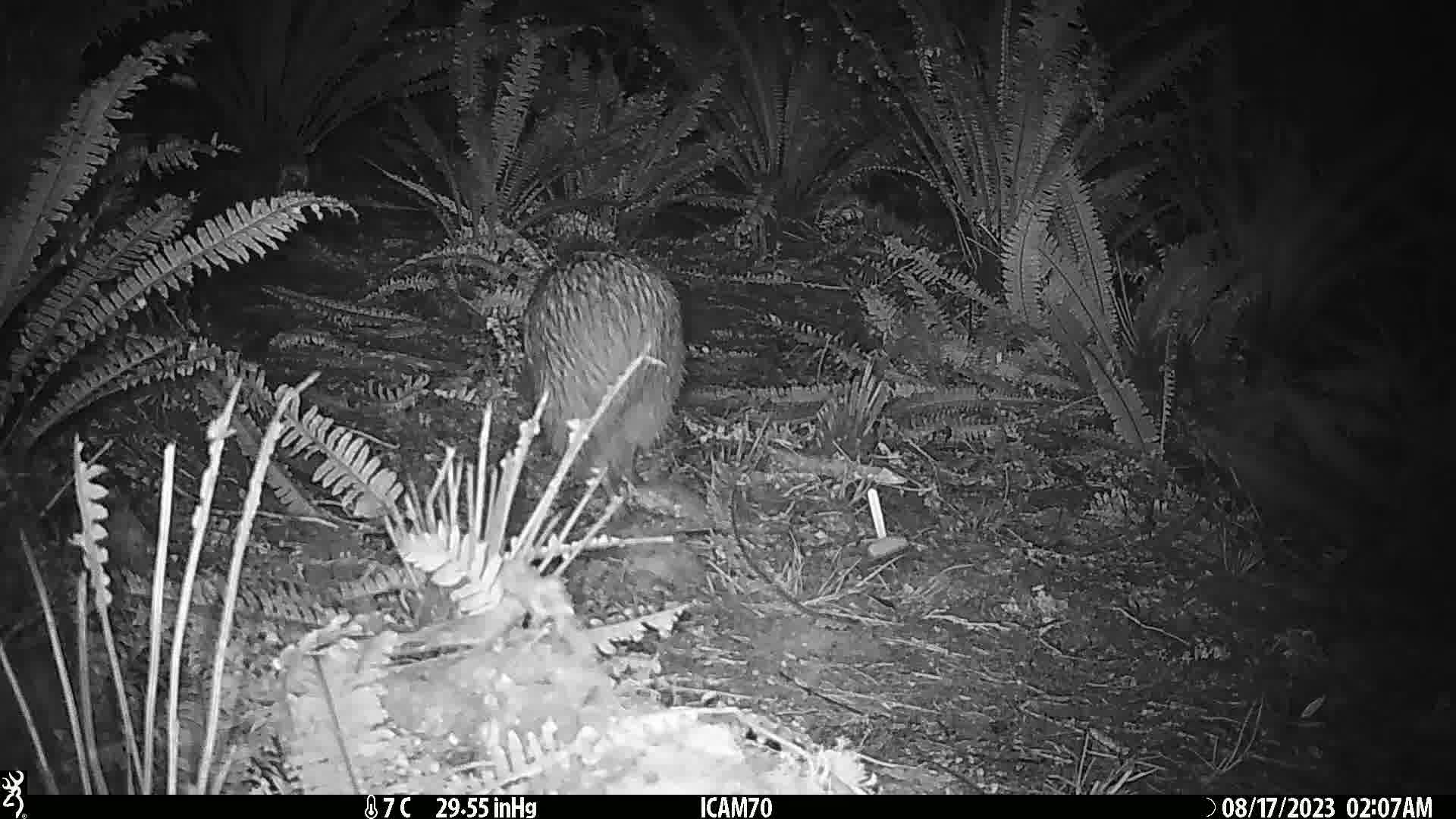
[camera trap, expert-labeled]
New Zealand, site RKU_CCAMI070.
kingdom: Animalia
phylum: Chordata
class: Aves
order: Apterygiformes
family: Apterygidae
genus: Apteryx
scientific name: Apteryx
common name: kiwi